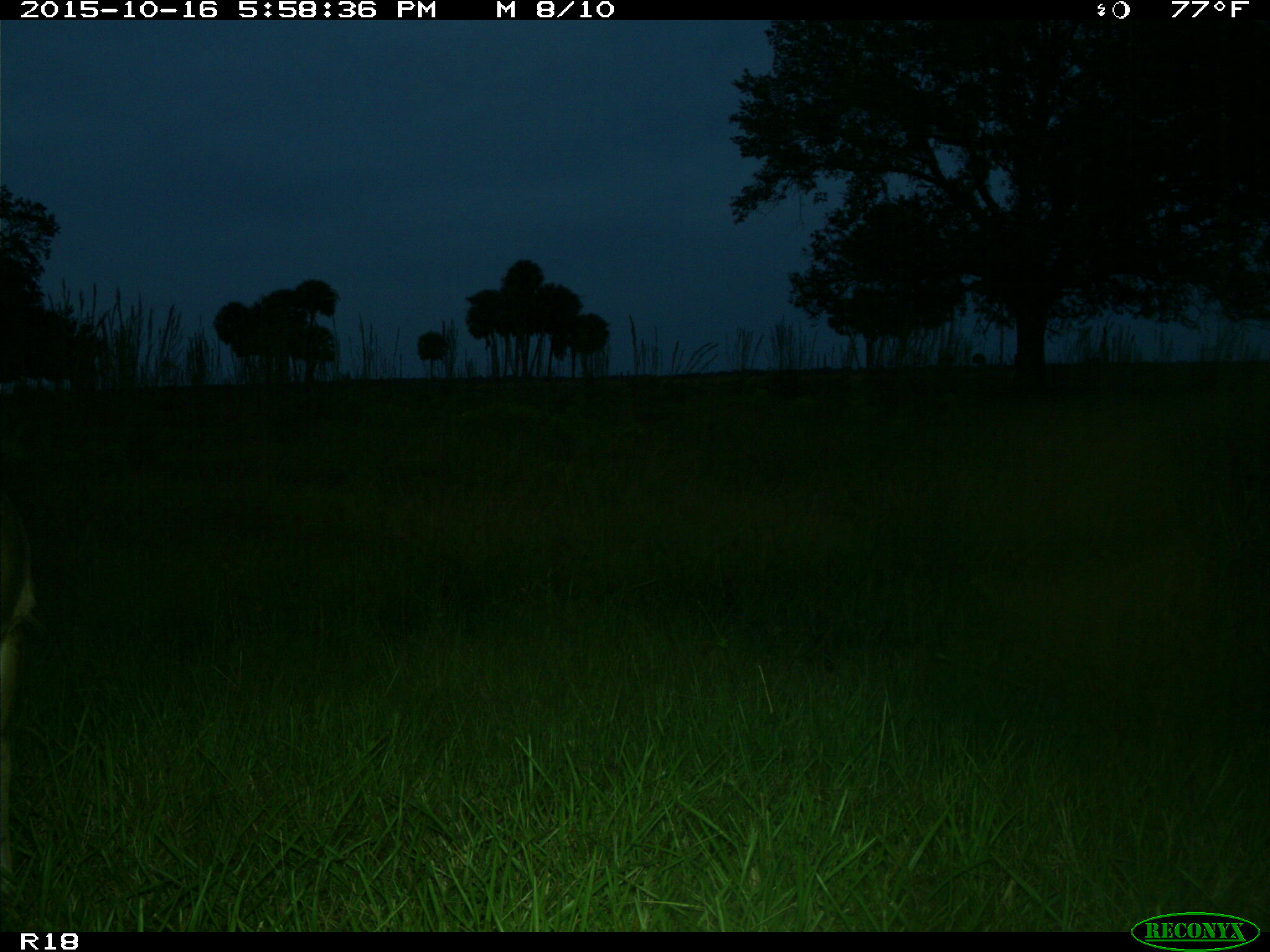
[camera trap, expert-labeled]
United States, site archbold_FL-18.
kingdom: Animalia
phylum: Chordata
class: Mammalia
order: Artiodactyla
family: Cervidae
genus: Odocoileus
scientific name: Odocoileus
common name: deer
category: unidentified deer